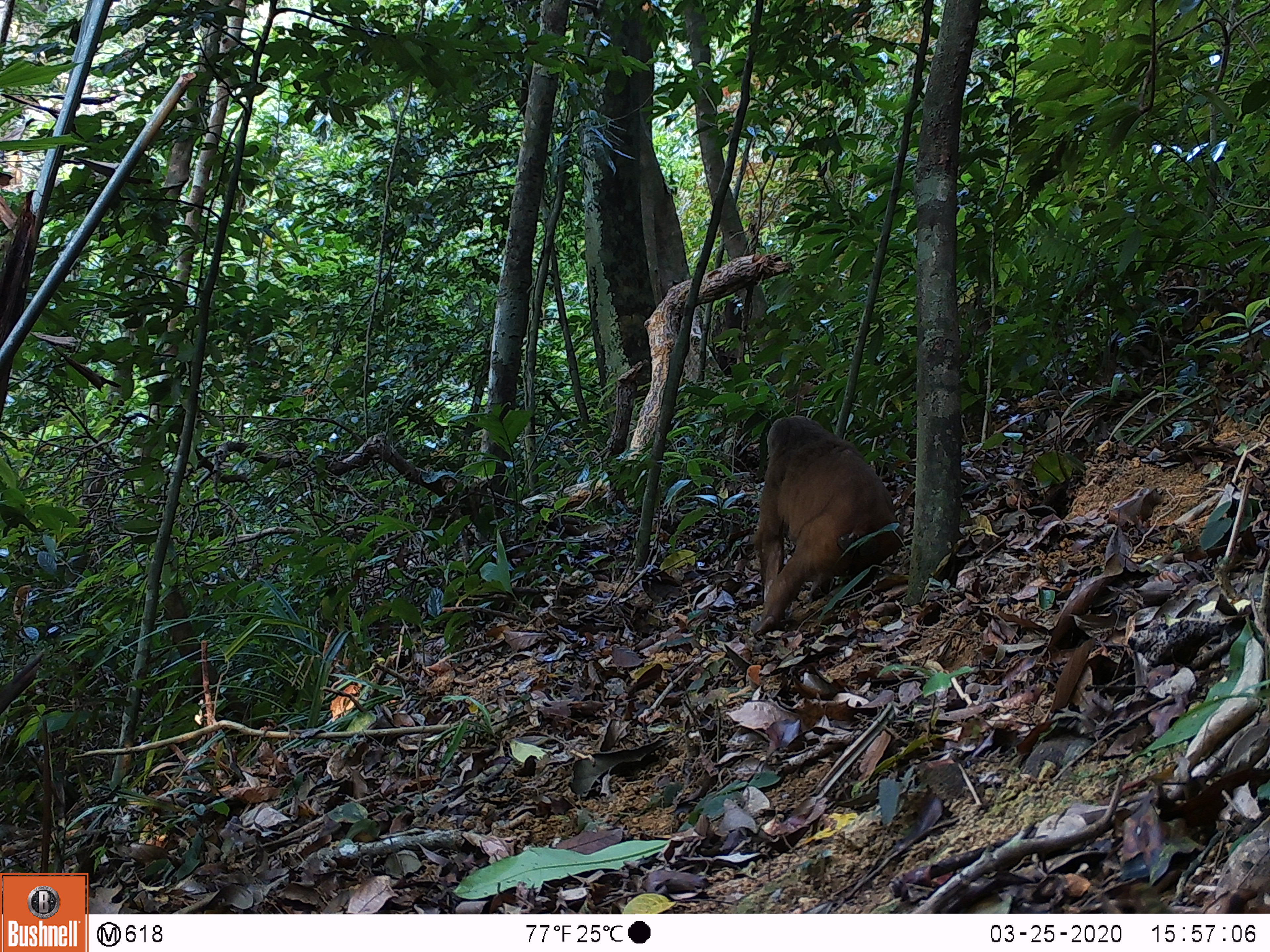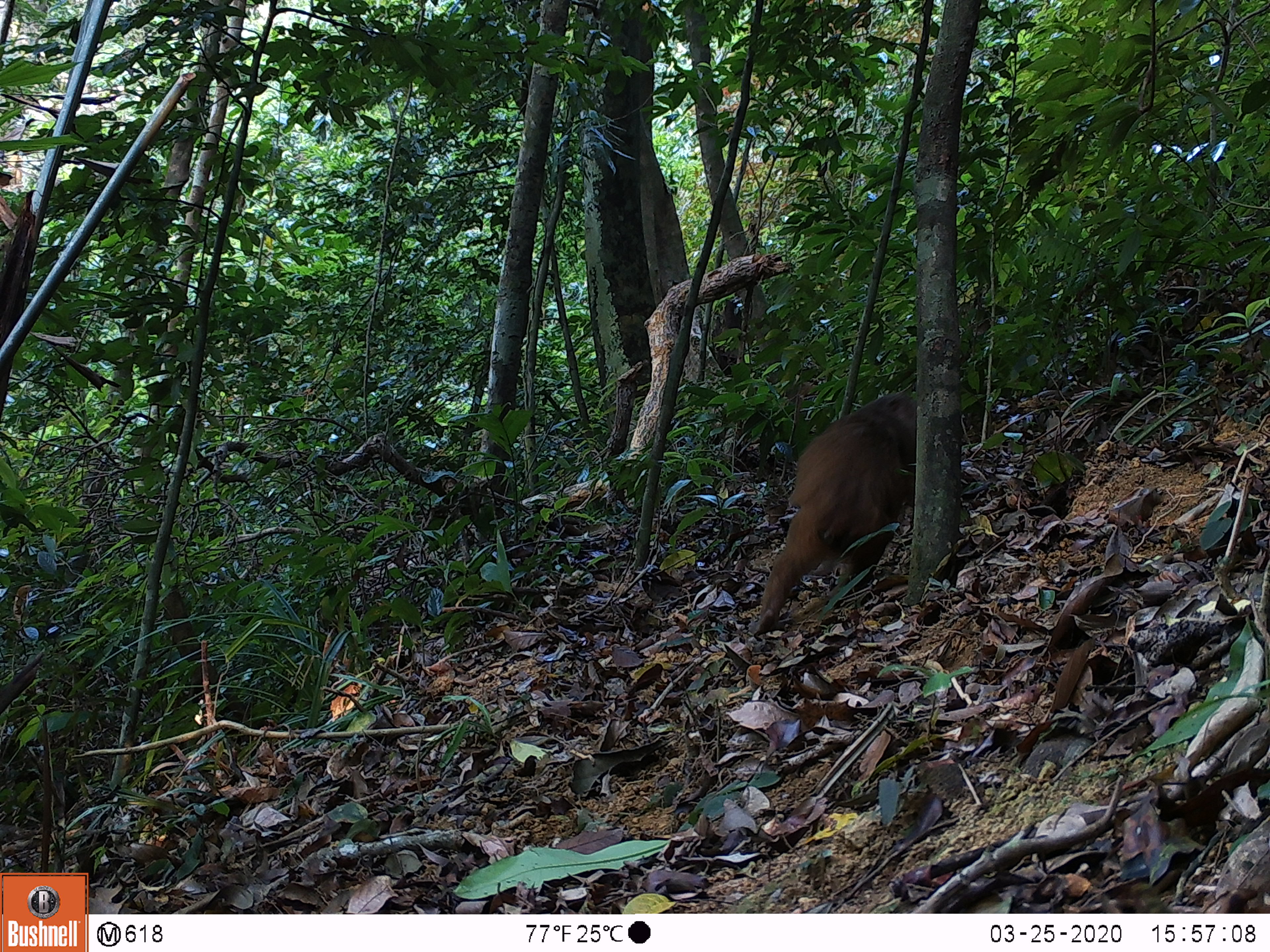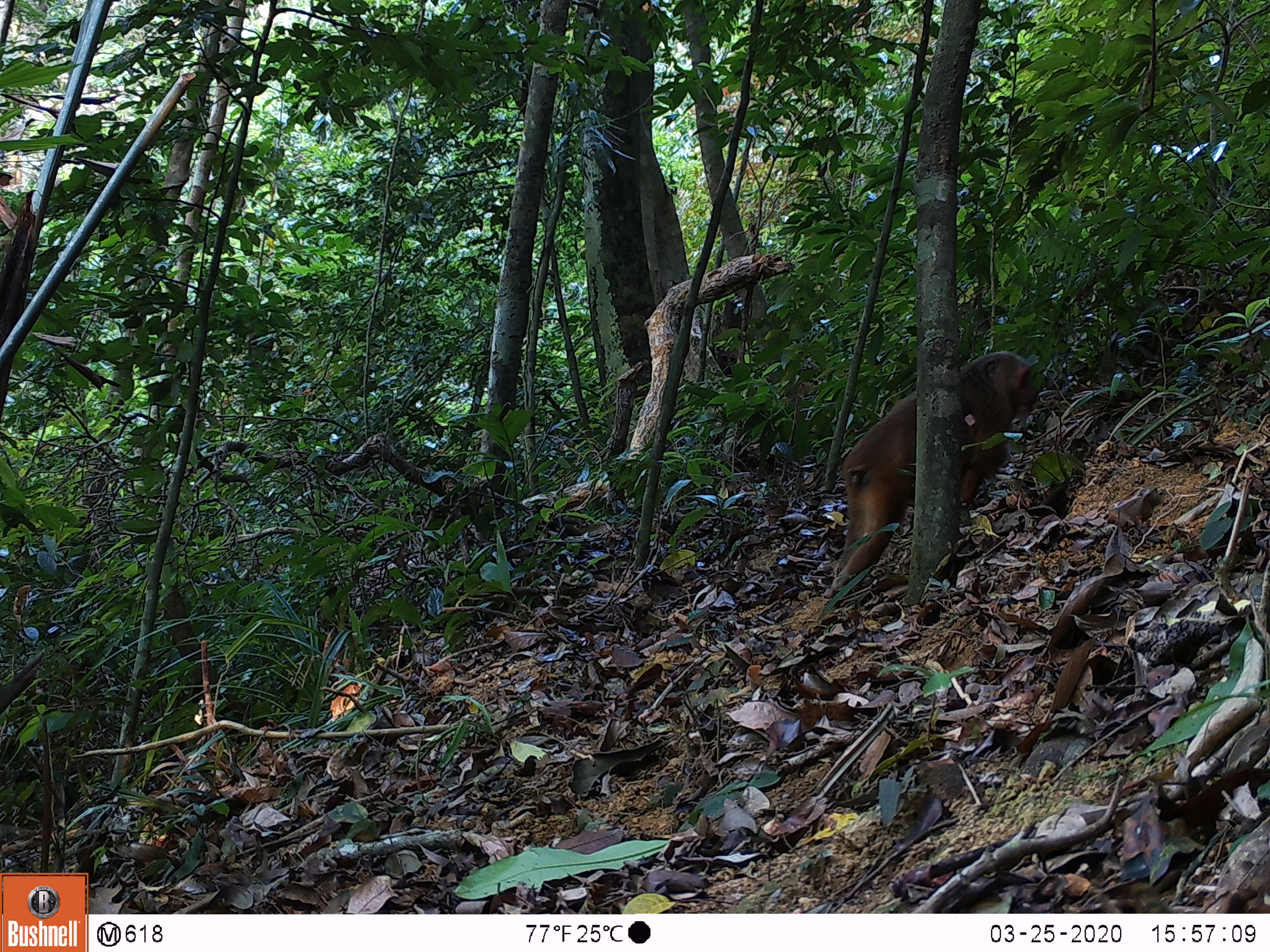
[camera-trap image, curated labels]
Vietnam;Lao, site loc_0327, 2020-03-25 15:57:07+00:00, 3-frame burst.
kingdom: Animalia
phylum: Chordata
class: Mammalia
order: Primates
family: Cercopithecidae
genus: Macaca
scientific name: Macaca arctoides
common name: stump-tailed macaque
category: stump tailed macaque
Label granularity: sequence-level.